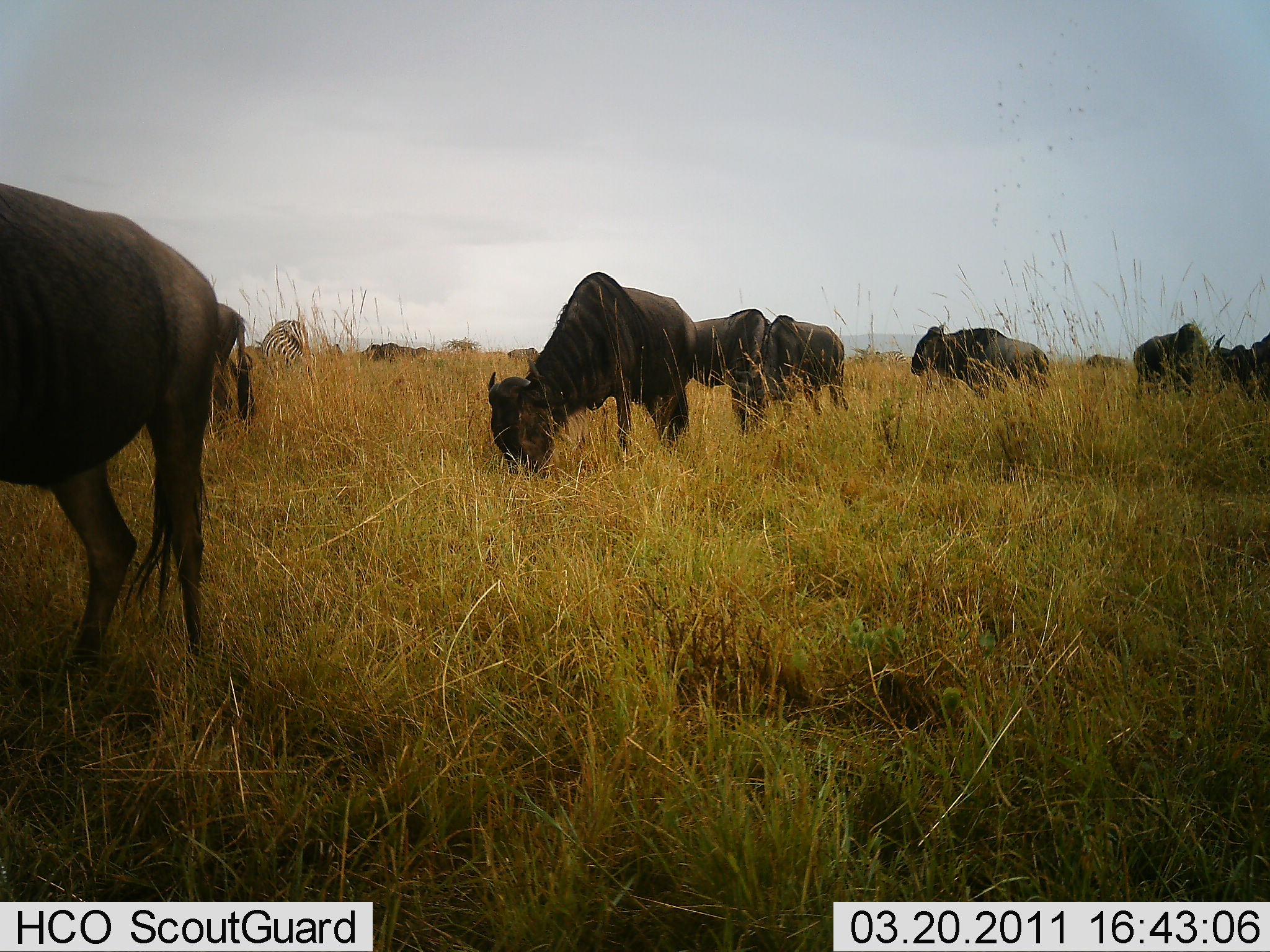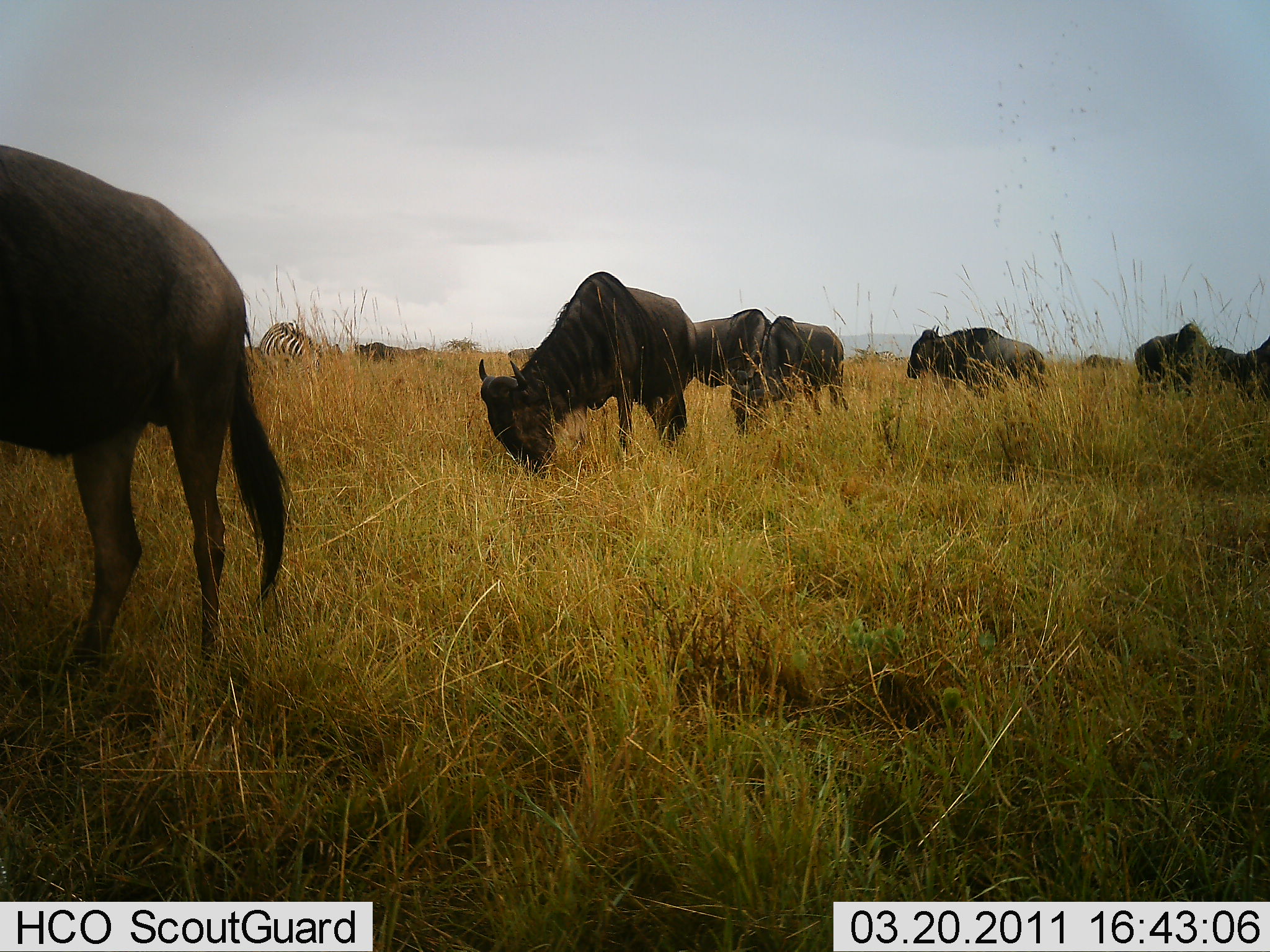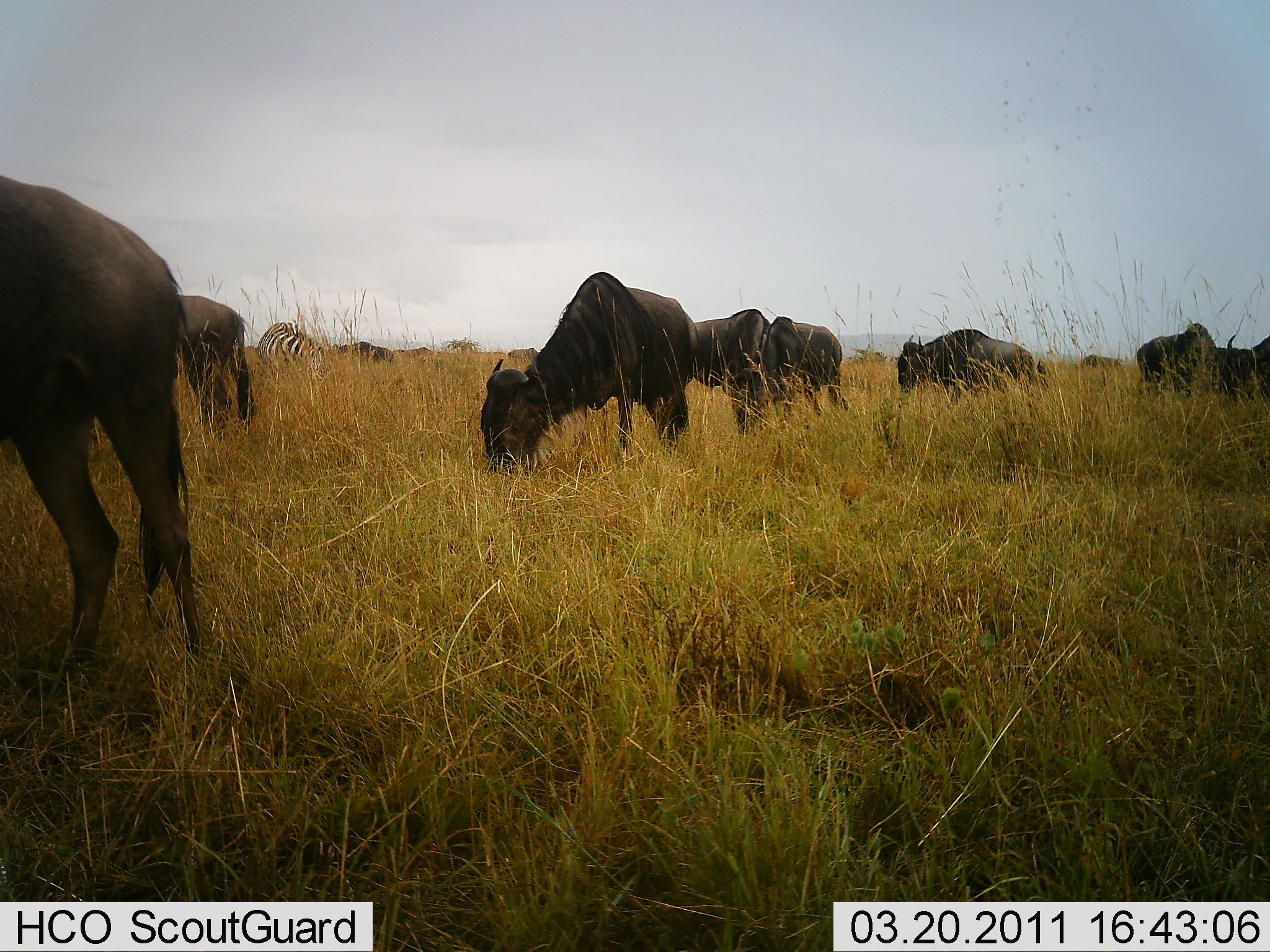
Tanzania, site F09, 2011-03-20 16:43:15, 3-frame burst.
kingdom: Animalia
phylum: Chordata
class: Mammalia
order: Artiodactyla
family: Bovidae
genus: Connochaetes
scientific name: Connochaetes taurinus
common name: blue wildebeest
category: wildebeest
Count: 9.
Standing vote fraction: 22%.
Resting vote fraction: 0%.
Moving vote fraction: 6%.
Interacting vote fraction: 0%.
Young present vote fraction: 0%.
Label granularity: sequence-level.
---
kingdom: Animalia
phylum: Chordata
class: Mammalia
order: Perissodactyla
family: Equidae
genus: Equus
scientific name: Equus quagga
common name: plains zebra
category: zebra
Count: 1.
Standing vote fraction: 67%.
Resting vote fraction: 0%.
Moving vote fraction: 0%.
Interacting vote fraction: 0%.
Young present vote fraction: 0%.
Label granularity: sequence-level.